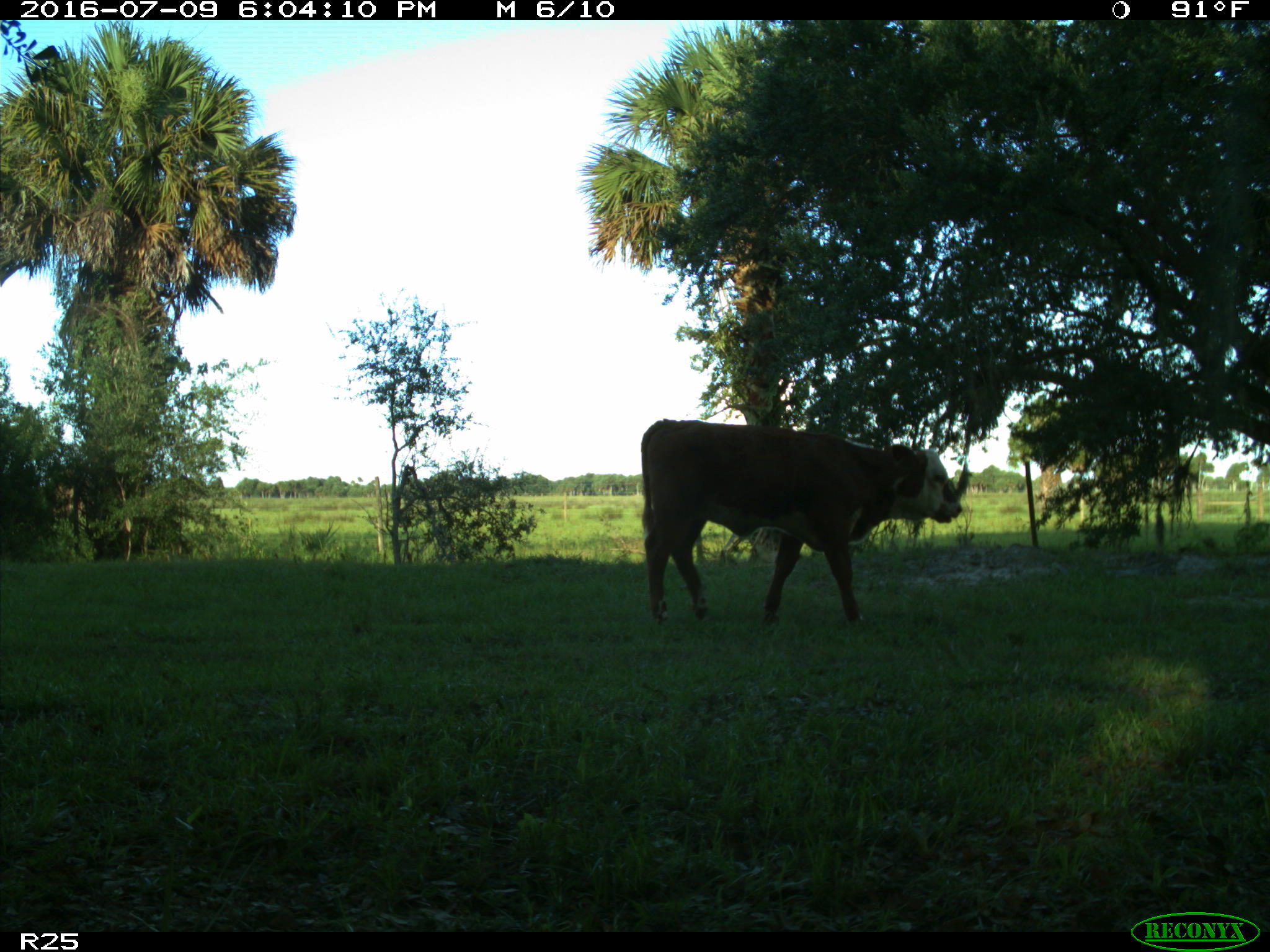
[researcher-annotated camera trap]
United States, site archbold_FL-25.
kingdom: Animalia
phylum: Chordata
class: Mammalia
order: Artiodactyla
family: Bovidae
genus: Bos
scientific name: Bos taurus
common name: domestic cow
Bos taurus (domestic cow).